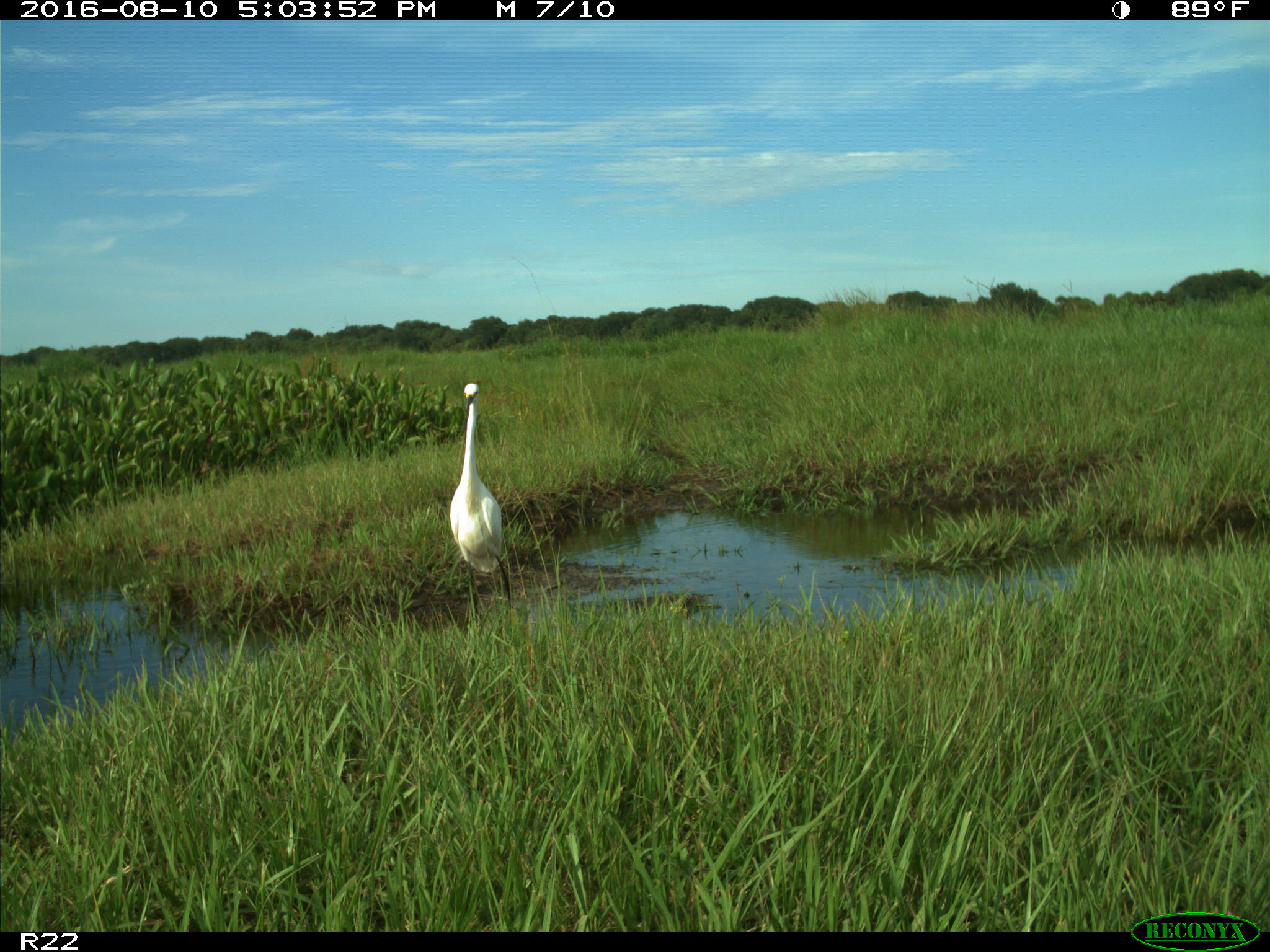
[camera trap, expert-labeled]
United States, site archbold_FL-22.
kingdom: Animalia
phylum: Chordata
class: Aves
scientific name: Aves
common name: birds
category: unidentified bird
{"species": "unidentified bird (birds) (Aves)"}